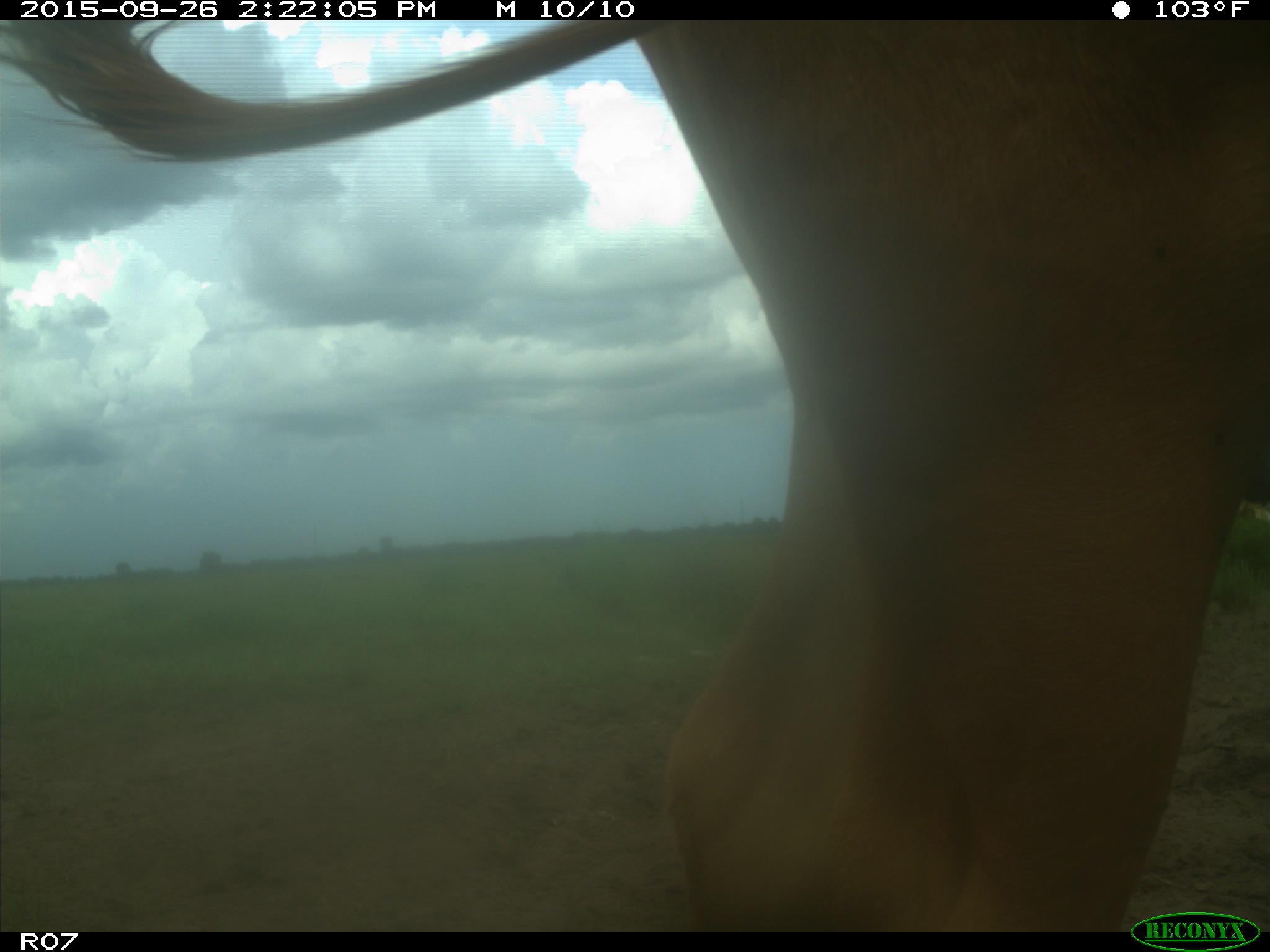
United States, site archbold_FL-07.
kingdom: Animalia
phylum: Chordata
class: Mammalia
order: Artiodactyla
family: Bovidae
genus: Bos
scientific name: Bos taurus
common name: domestic cow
Bos taurus (domestic cow).